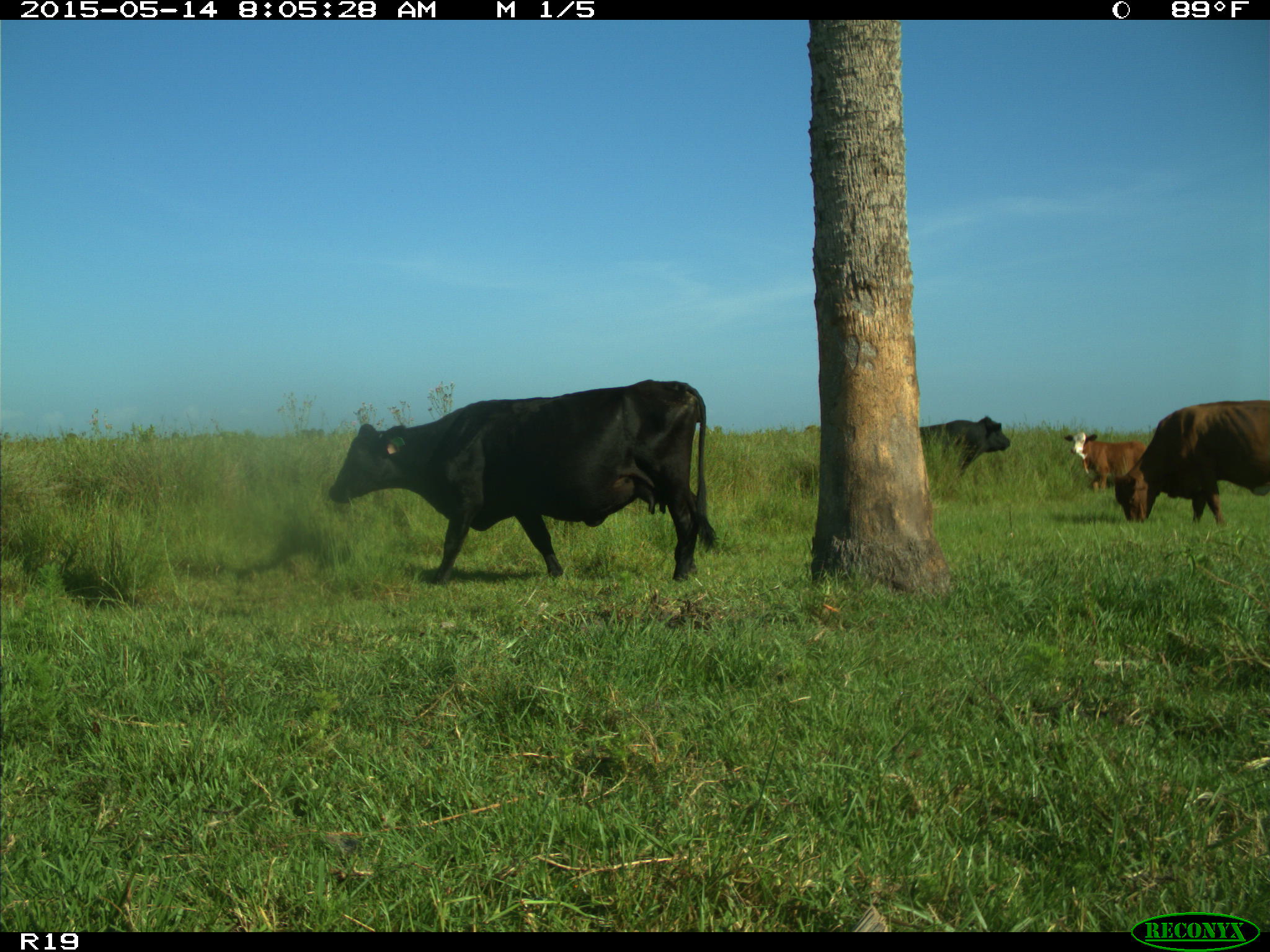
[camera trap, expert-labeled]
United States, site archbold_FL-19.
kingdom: Animalia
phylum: Chordata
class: Mammalia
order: Artiodactyla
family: Bovidae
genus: Bos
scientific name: Bos taurus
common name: domestic cow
Bos taurus (domestic cow).